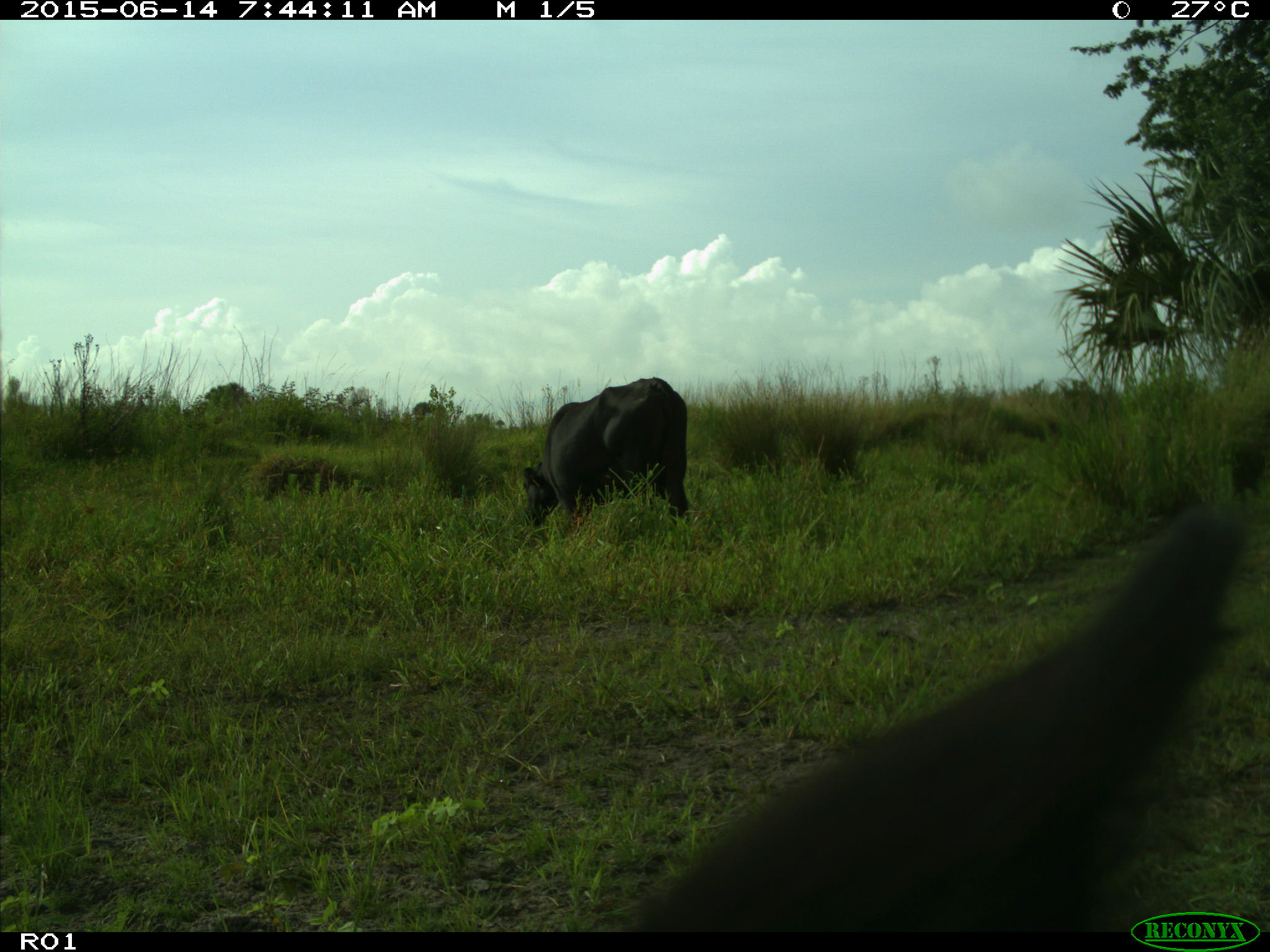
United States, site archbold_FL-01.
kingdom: Animalia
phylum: Chordata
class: Mammalia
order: Artiodactyla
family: Bovidae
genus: Bos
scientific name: Bos taurus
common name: domestic cow